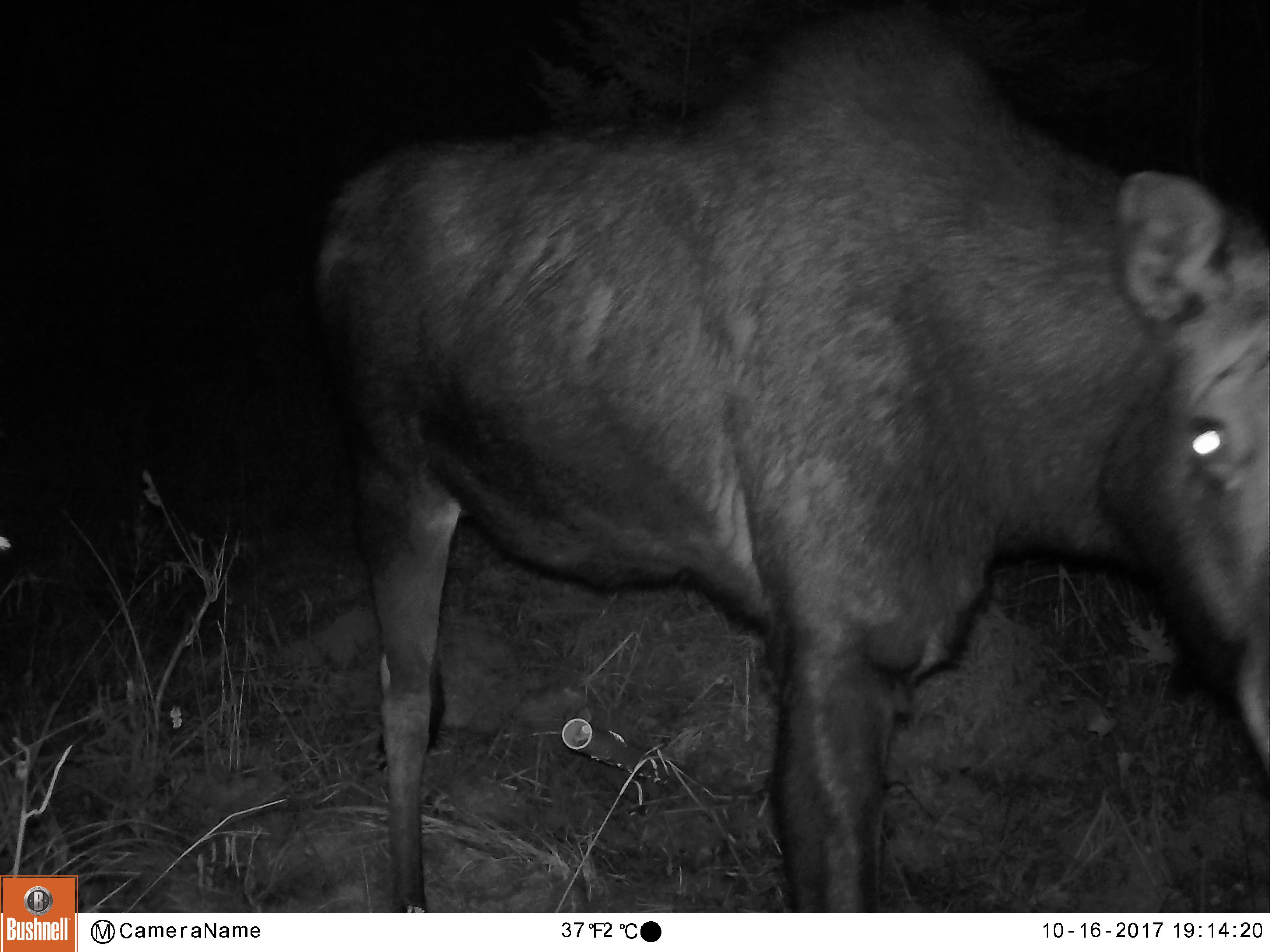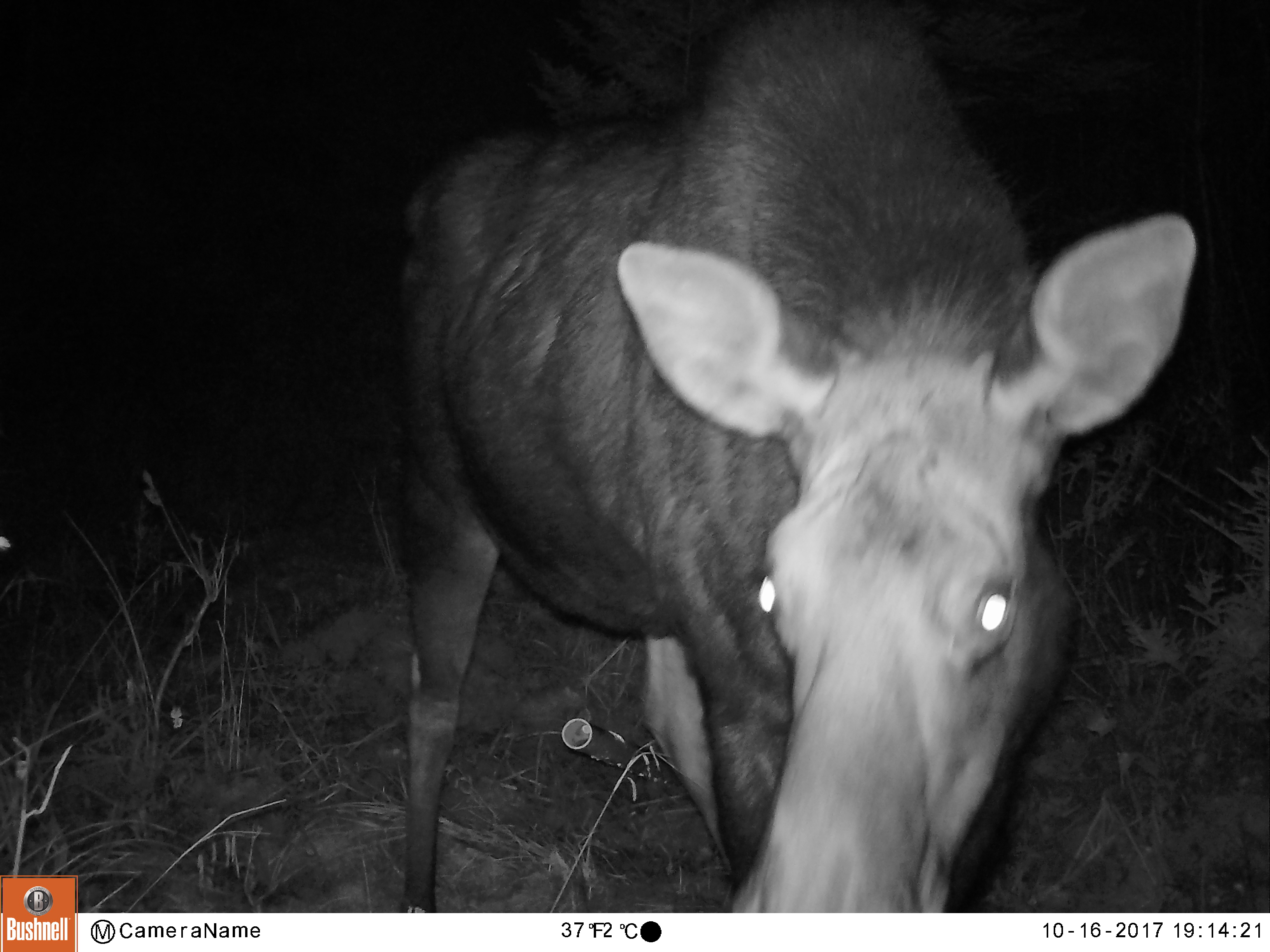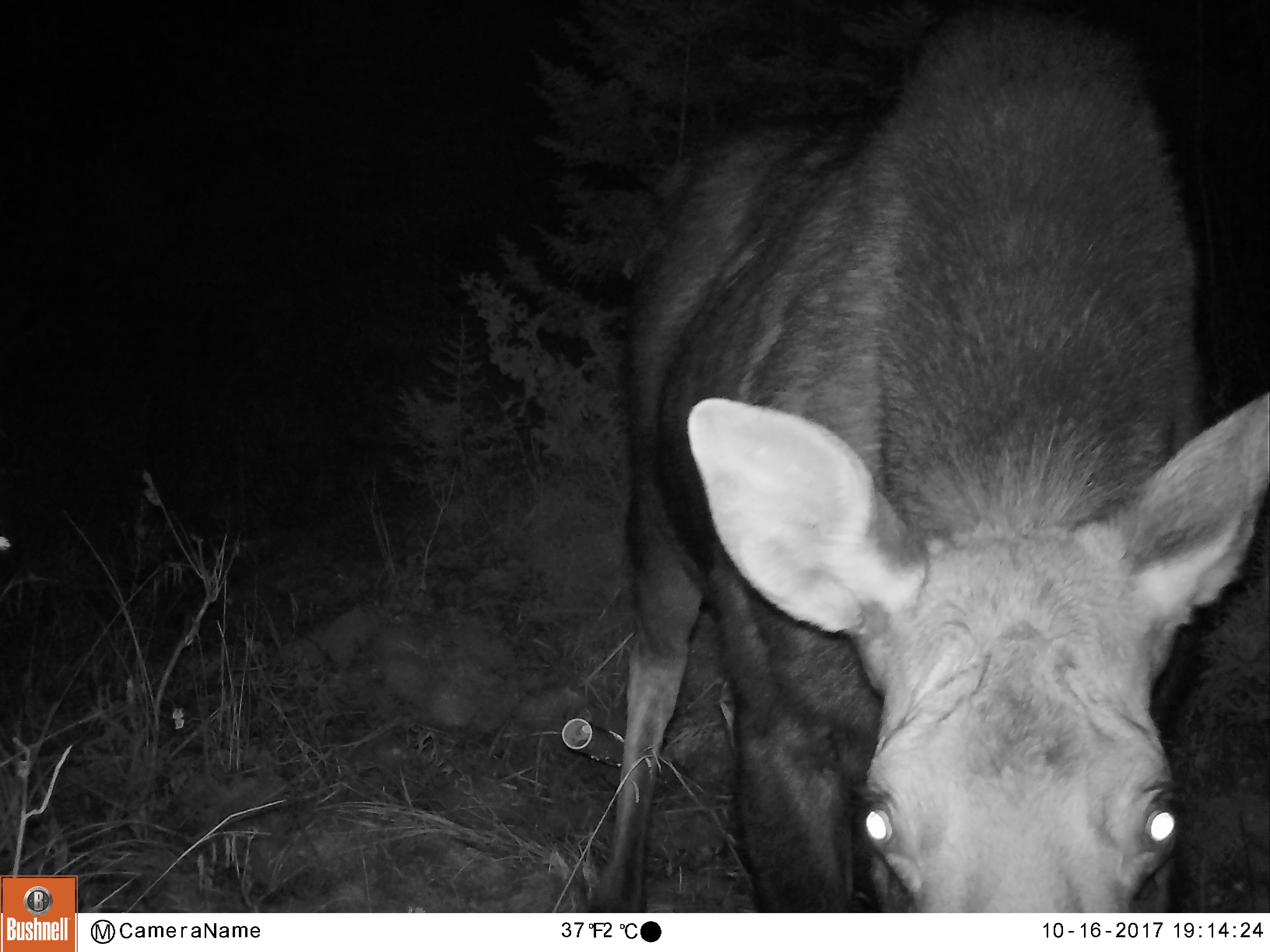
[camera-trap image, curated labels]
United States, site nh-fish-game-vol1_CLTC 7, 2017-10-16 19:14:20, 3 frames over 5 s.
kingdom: Animalia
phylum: Chordata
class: Mammalia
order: Artiodactyla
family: Cervidae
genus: Alces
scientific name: Alces alces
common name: moose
Moose (Alces alces).